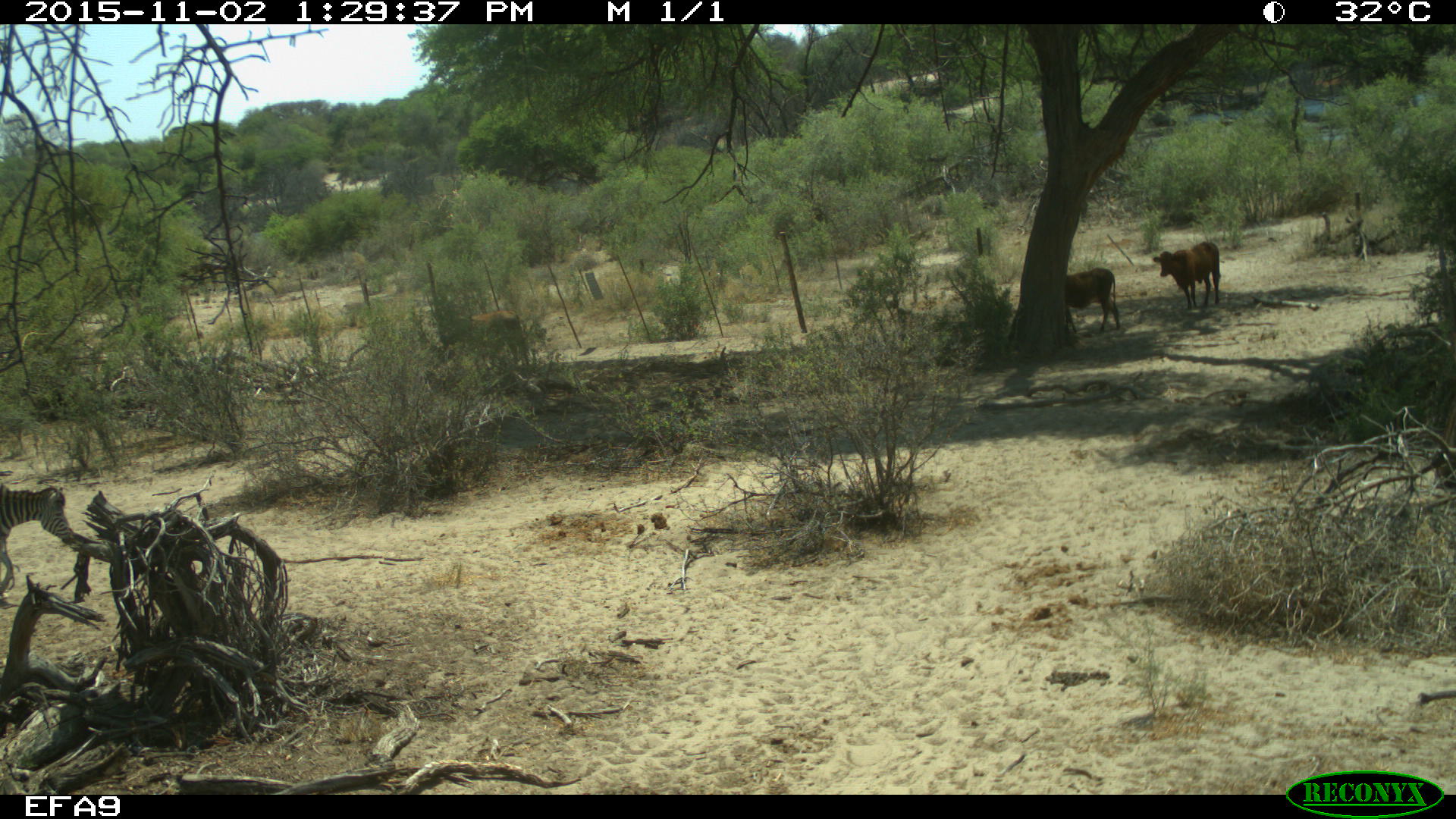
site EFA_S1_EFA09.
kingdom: Animalia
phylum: Chordata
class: Mammalia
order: Artiodactyla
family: Bovidae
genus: Bos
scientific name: Bos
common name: cattle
Cattle (Bos), count 2. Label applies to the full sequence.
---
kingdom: Animalia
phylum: Chordata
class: Mammalia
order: Perissodactyla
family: Equidae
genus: Equus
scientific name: Equus quagga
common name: plains zebra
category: zebraplains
Zebraplains (plains zebra) (Equus quagga), count 1. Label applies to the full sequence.